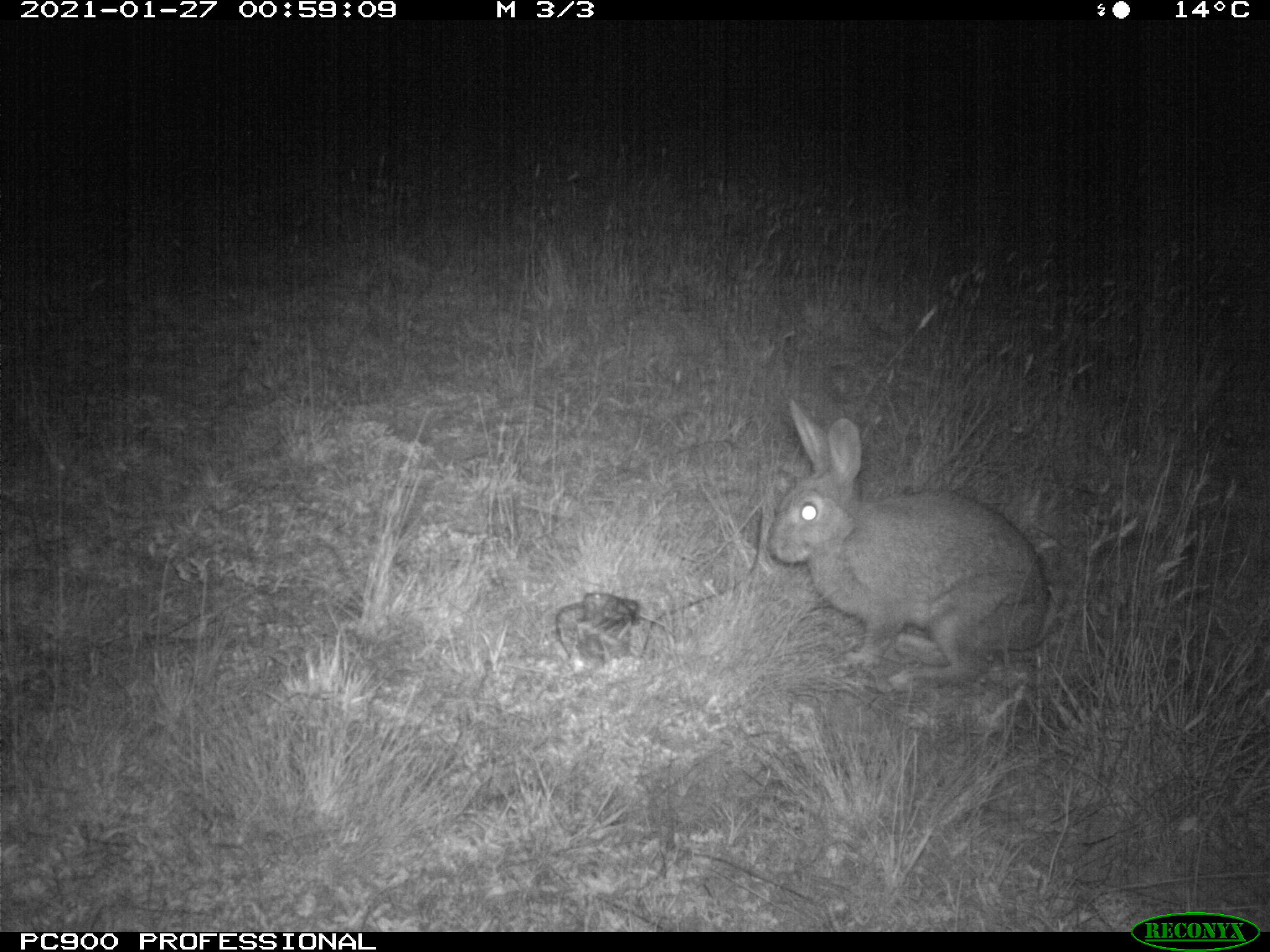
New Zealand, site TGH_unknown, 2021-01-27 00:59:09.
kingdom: Animalia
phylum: Chordata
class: Mammalia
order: Lagomorpha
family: Leporidae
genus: Oryctolagus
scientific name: Oryctolagus cuniculus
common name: european rabbit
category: rabbit